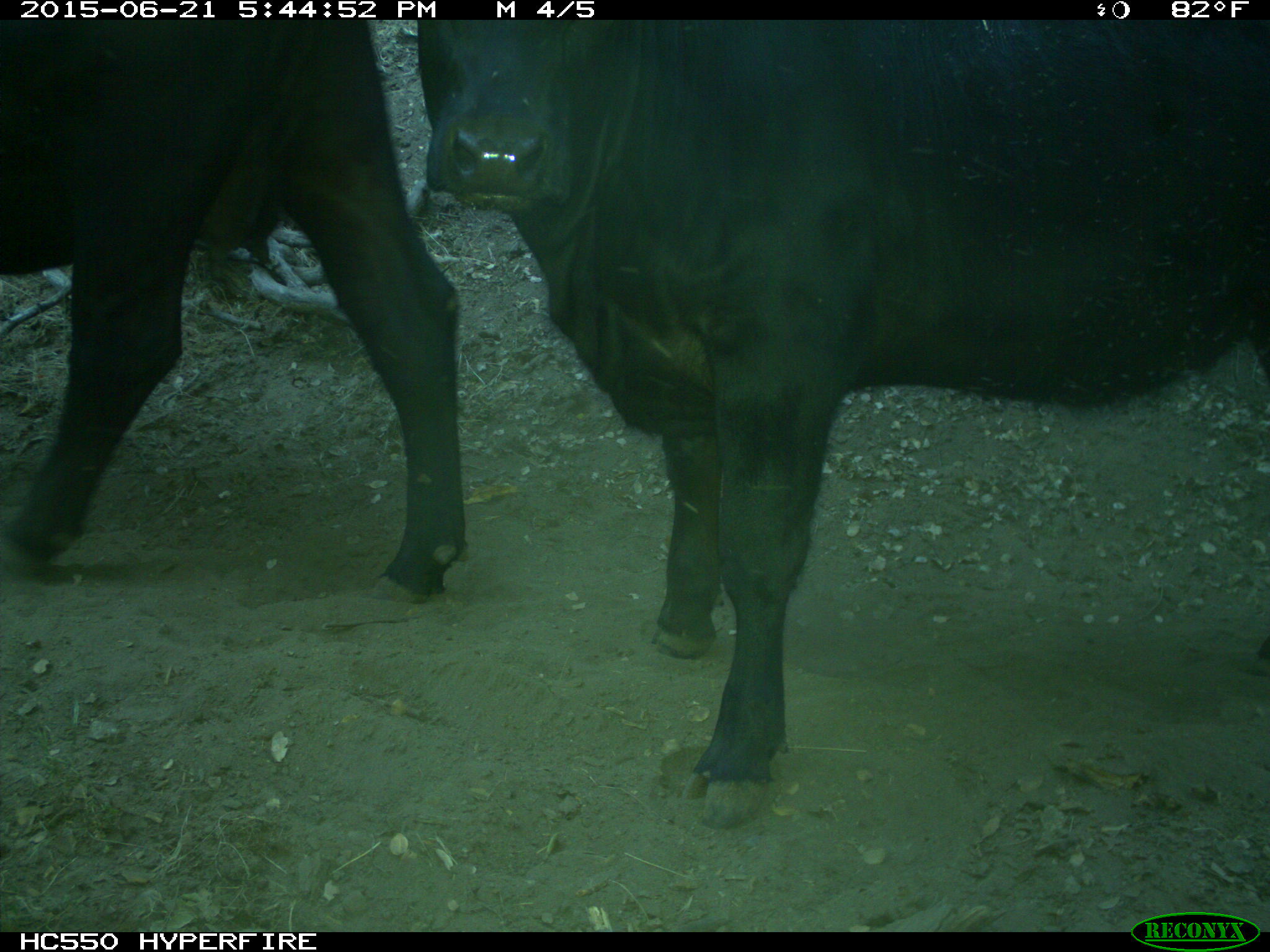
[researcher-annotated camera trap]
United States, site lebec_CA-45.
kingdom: Animalia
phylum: Chordata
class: Mammalia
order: Artiodactyla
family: Bovidae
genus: Bos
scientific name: Bos taurus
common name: domestic cow